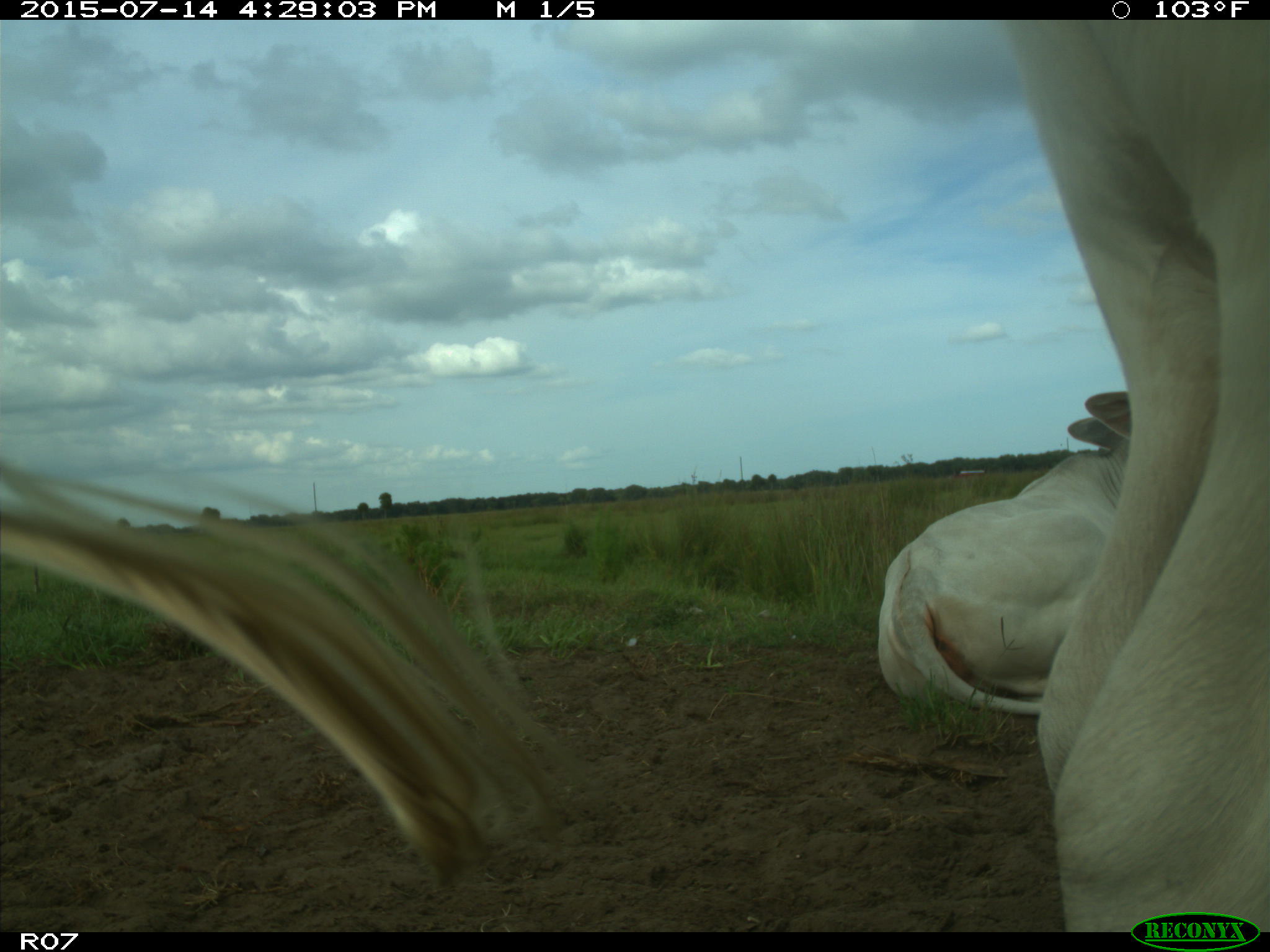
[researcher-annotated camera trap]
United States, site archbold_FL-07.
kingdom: Animalia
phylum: Chordata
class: Mammalia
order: Artiodactyla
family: Bovidae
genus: Bos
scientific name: Bos taurus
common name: domestic cow